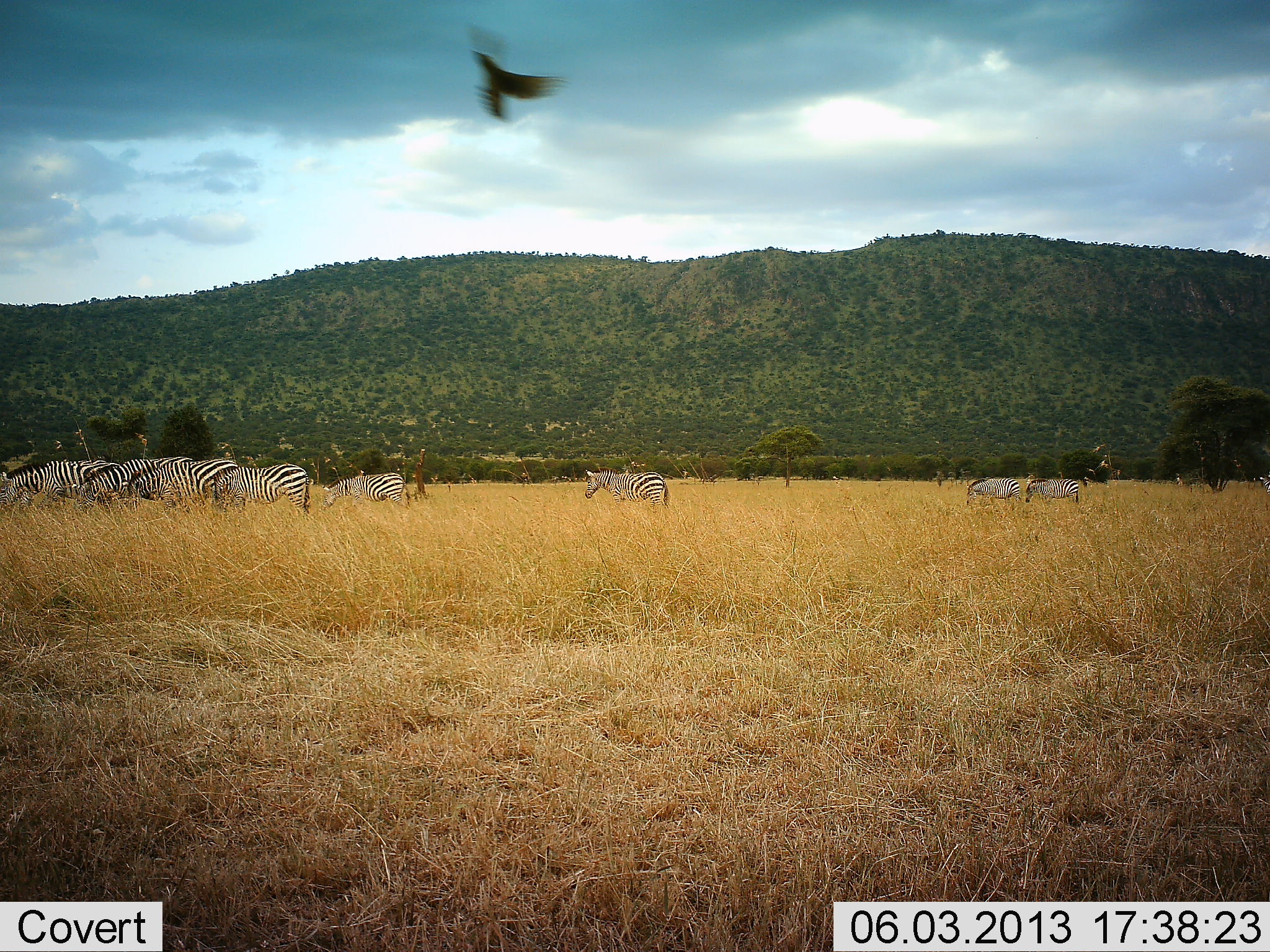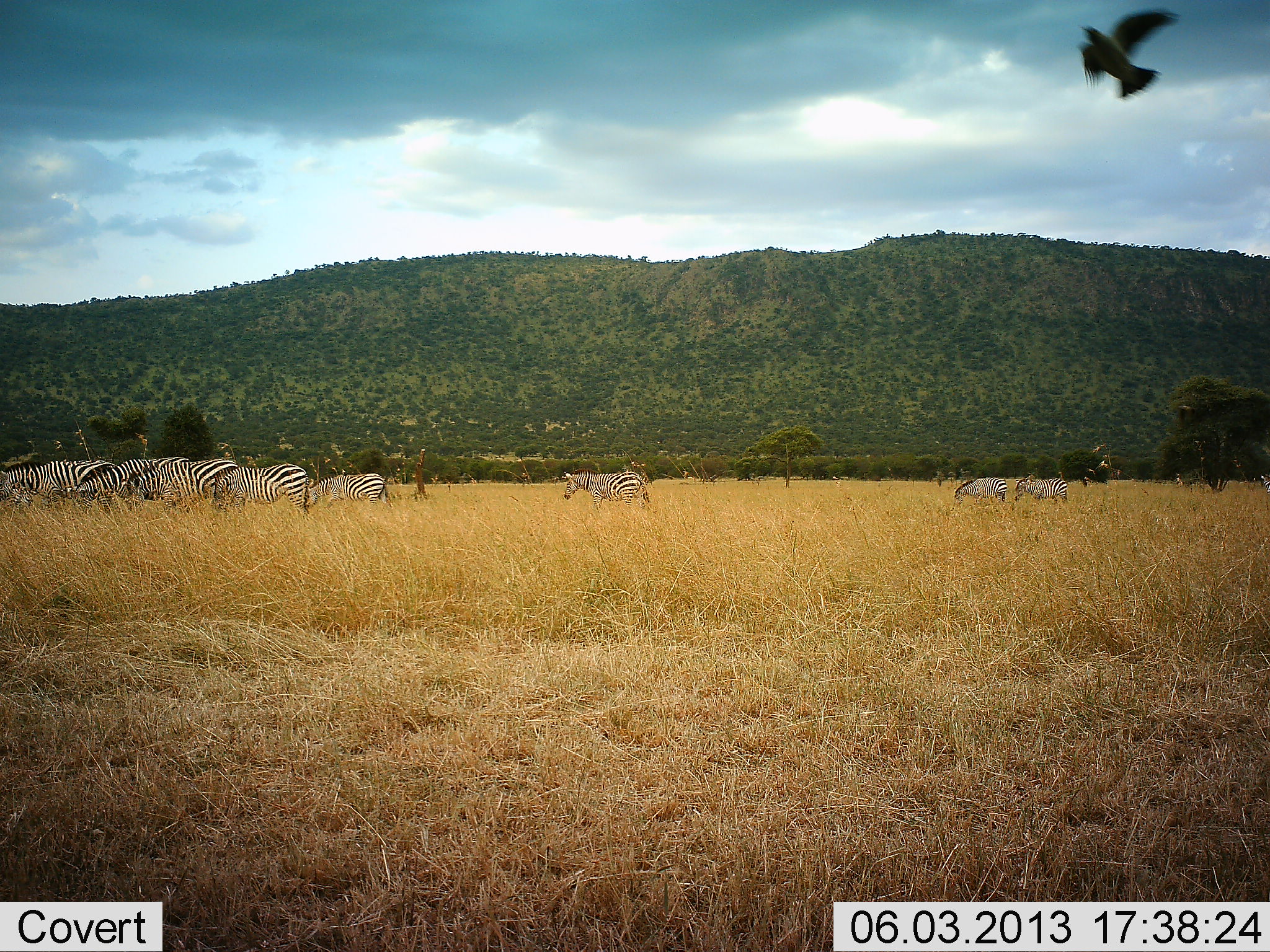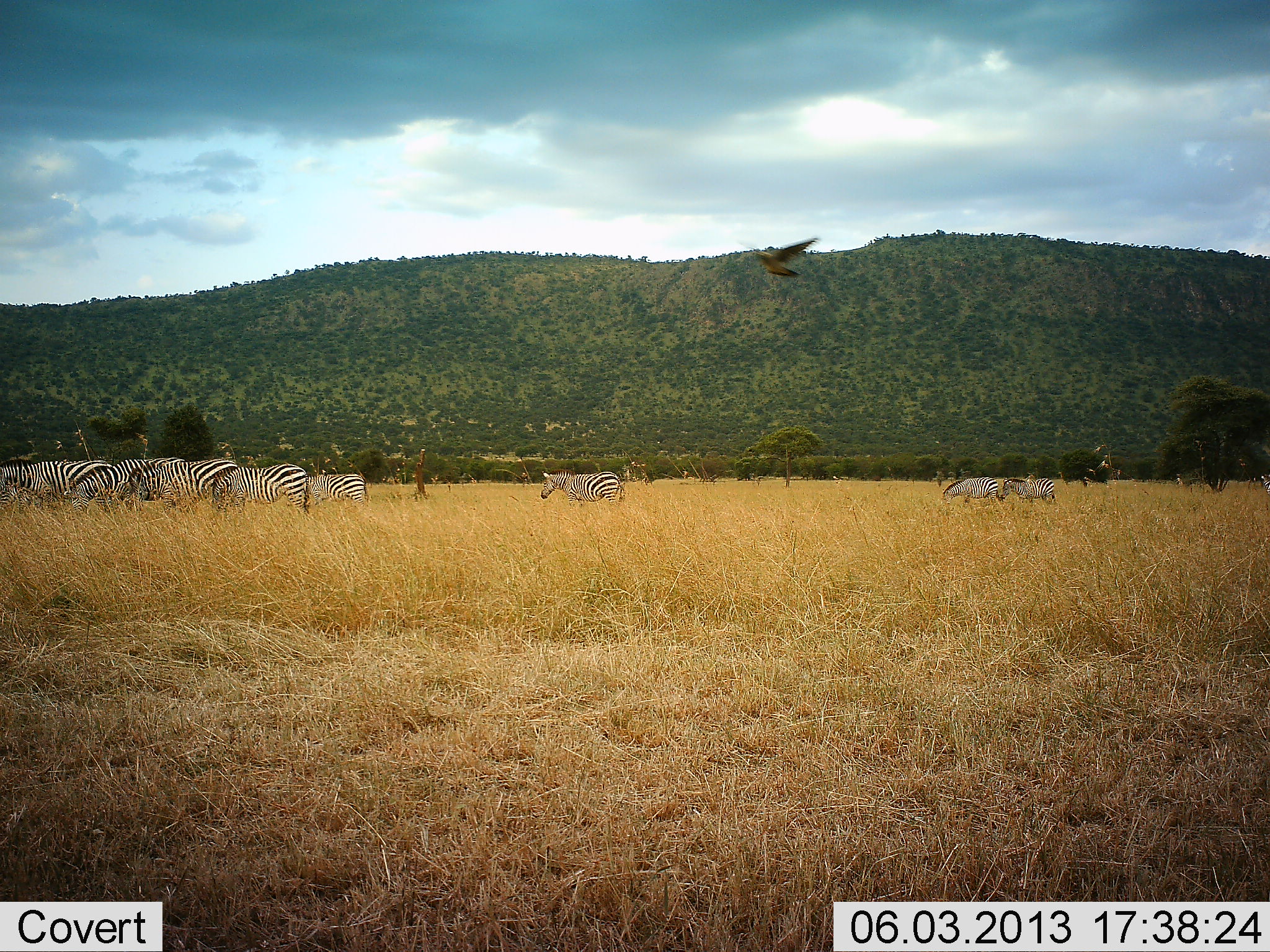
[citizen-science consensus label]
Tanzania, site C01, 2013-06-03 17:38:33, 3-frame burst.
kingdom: Animalia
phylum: Chordata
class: Aves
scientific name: Aves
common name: bird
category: otherbird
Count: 1.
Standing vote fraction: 0%.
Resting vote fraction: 0%.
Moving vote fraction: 100%.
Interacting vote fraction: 0%.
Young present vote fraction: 0%.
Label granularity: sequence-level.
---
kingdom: Animalia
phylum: Chordata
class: Mammalia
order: Perissodactyla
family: Equidae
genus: Equus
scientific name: Equus quagga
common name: plains zebra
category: zebra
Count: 9.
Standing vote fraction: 39%.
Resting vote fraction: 0%.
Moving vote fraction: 70%.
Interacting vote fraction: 4%.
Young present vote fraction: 4%.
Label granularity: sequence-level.